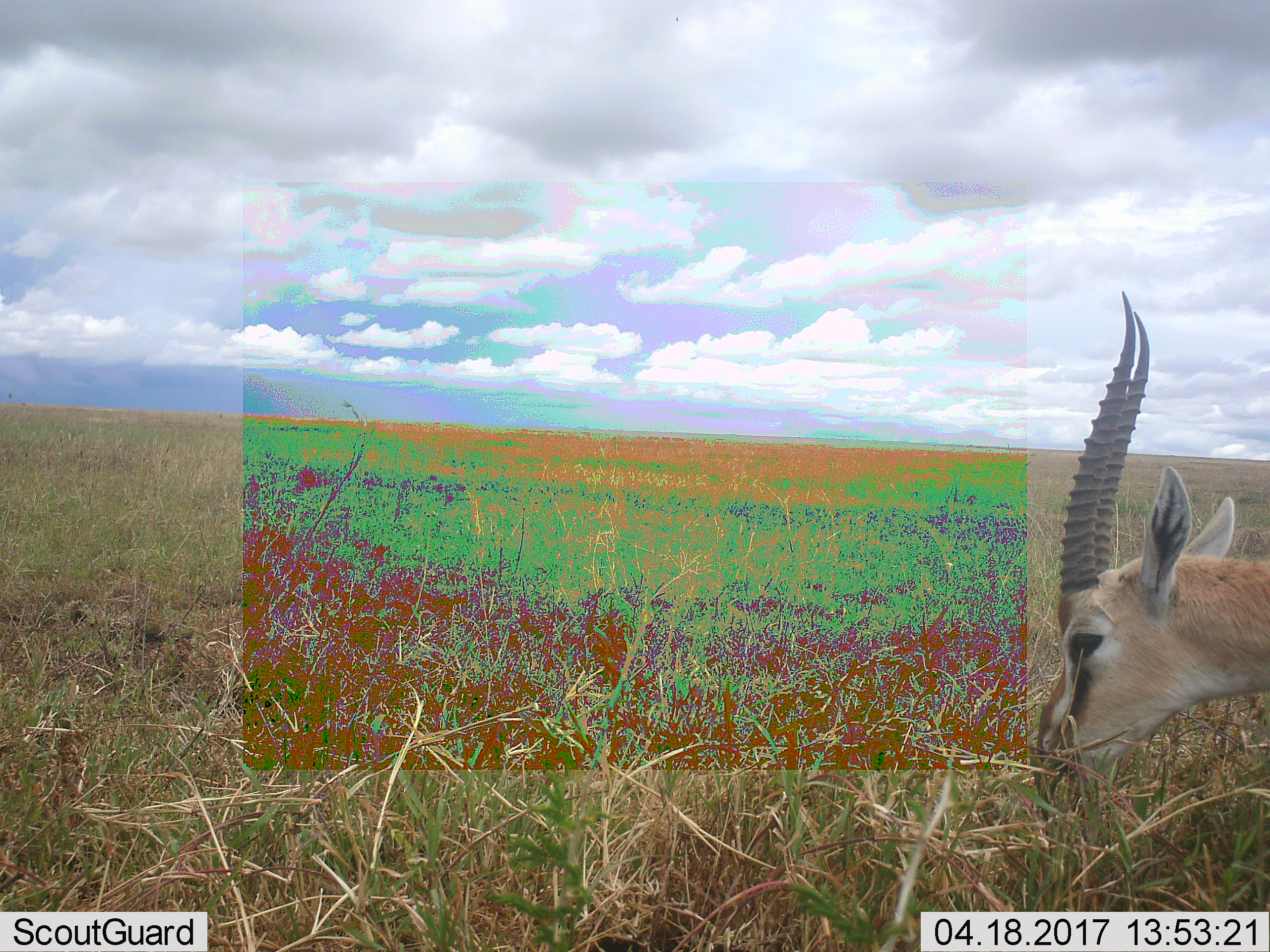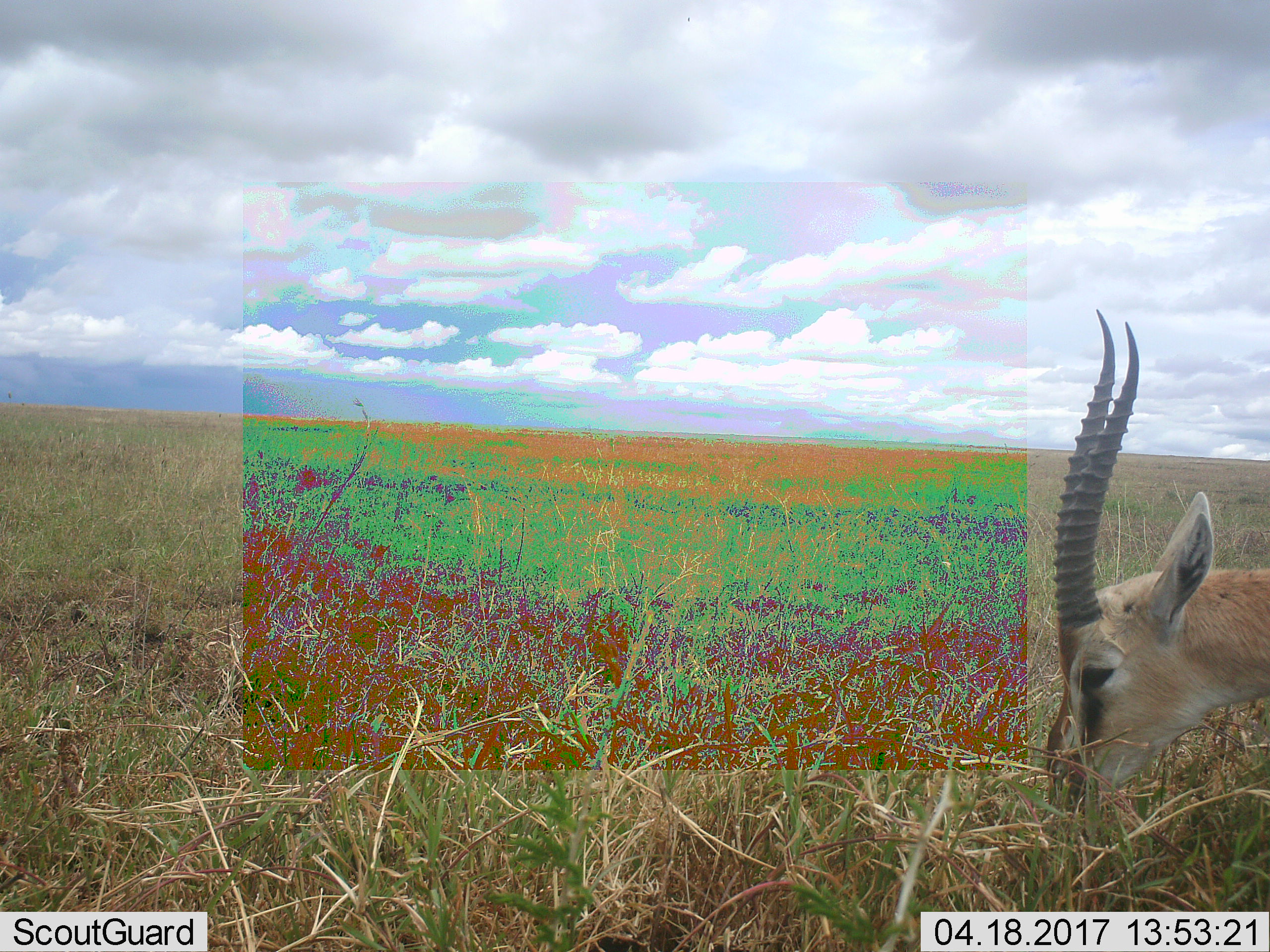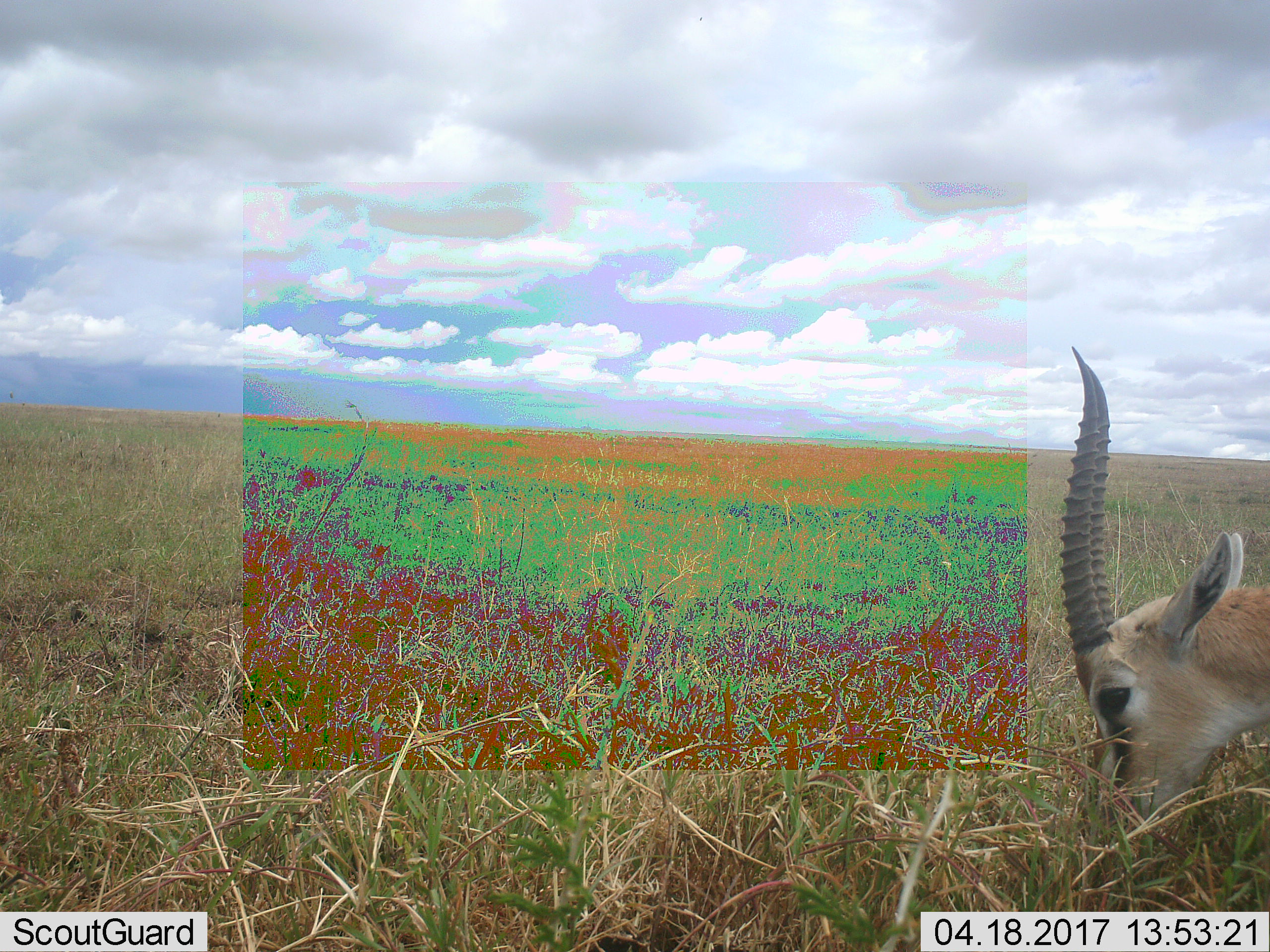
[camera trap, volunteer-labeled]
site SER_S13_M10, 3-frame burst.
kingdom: Animalia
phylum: Chordata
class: Mammalia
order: Artiodactyla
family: Bovidae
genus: Eudorcas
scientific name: Eudorcas thomsonii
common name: thomson's gazelle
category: gazellethomsons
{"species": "gazellethomsons (thomson's gazelle) (Eudorcas thomsonii)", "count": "1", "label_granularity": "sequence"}